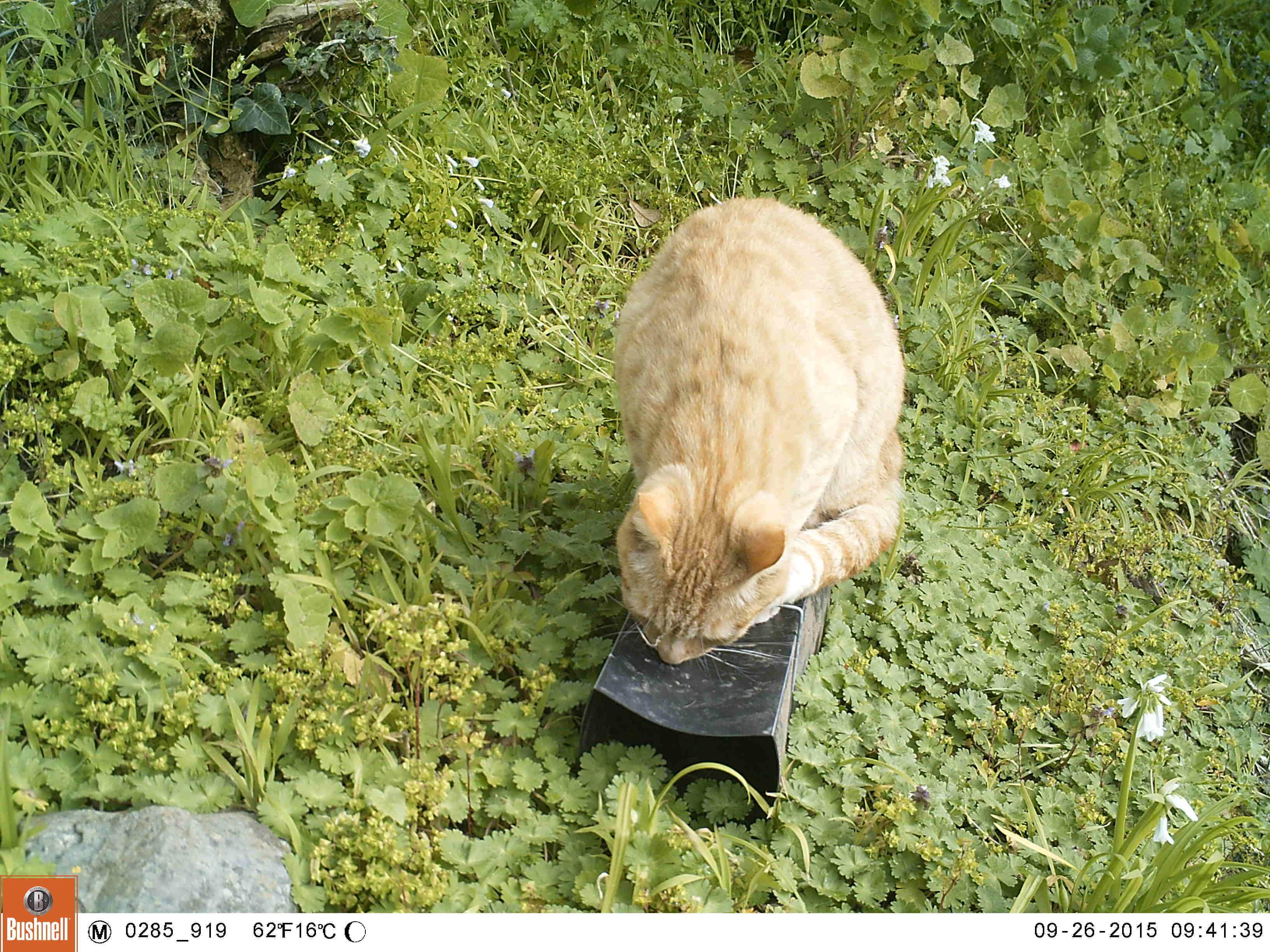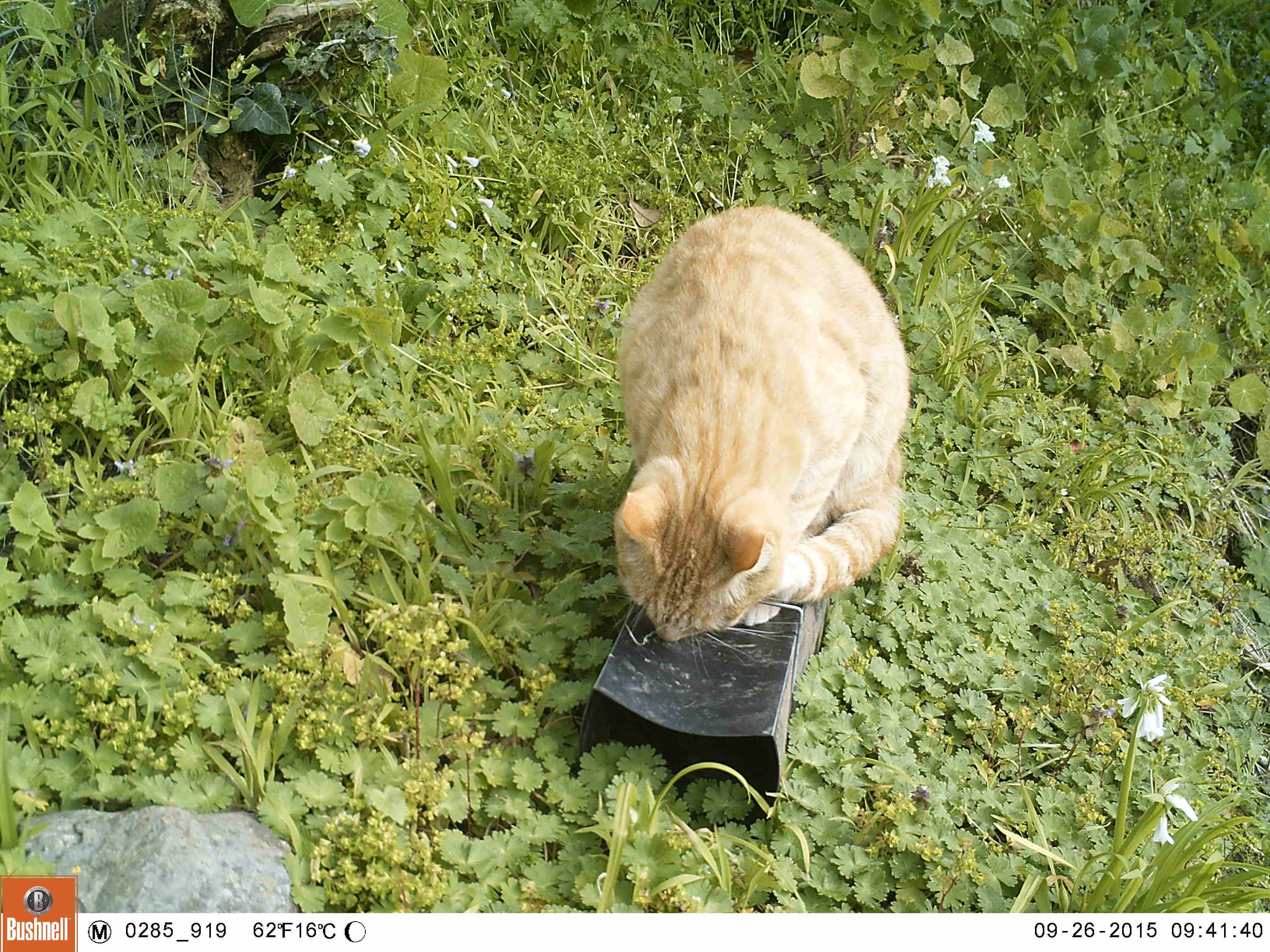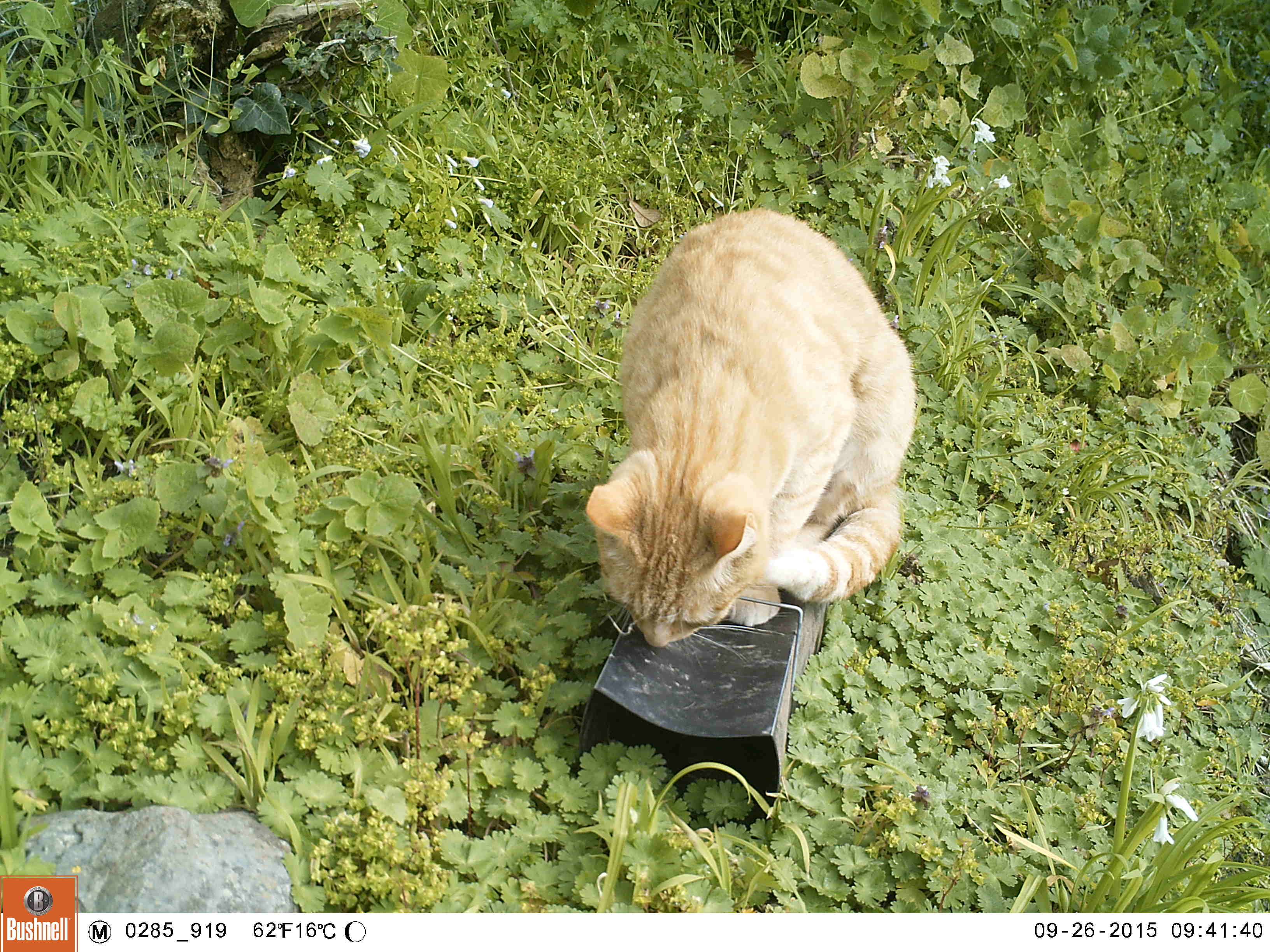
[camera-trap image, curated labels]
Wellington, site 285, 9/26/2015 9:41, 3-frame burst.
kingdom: Animalia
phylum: Chordata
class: Mammalia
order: Carnivora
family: Felidae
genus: Felis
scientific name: Felis catus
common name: cat